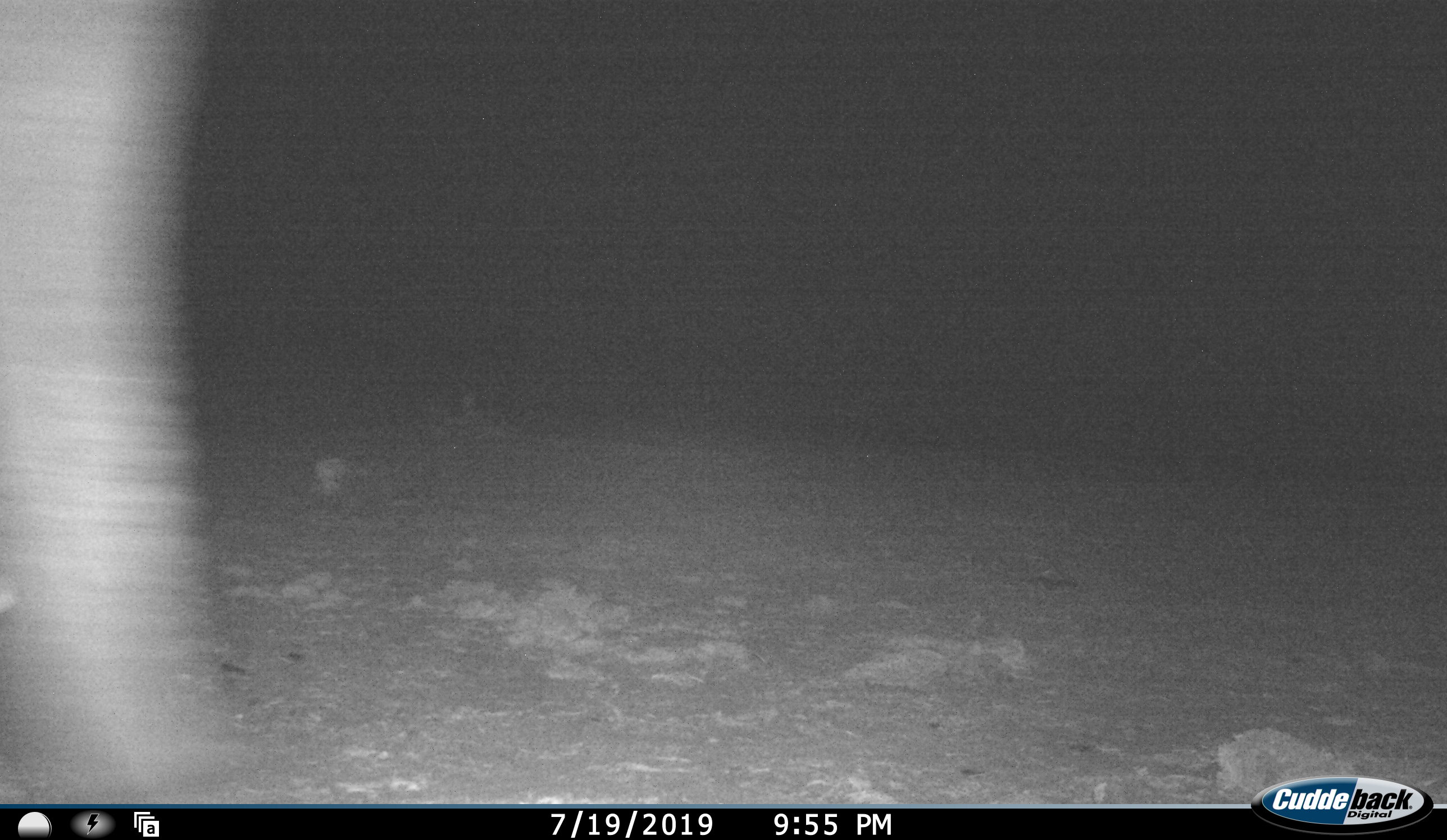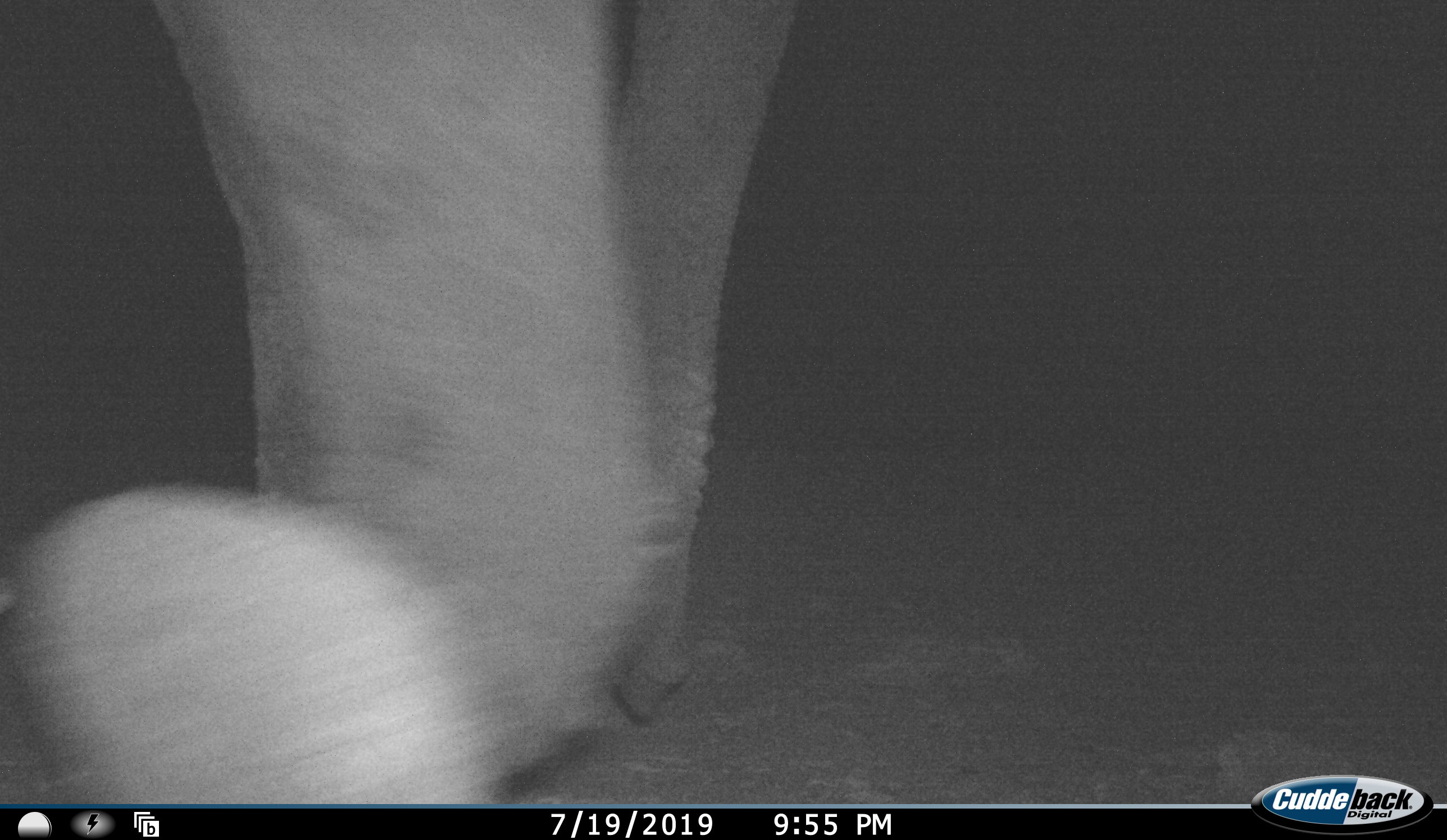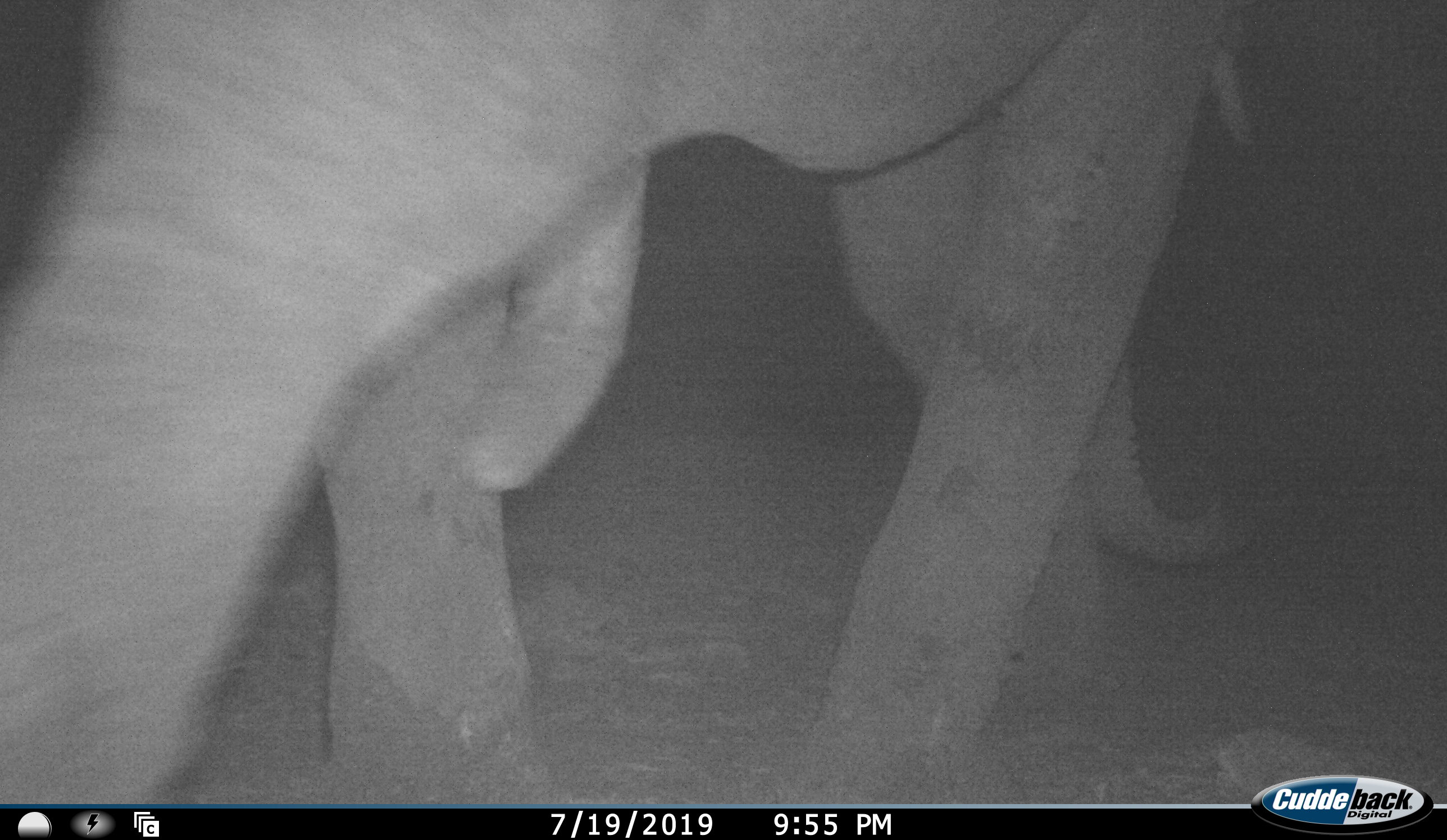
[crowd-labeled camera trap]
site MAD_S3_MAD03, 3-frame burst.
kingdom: Animalia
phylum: Chordata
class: Mammalia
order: Proboscidea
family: Elephantidae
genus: Loxodonta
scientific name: Loxodonta africana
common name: african bush elephant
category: elephant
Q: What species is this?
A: Elephant (african bush elephant) (Loxodonta africana).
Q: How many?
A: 1.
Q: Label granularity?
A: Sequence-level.